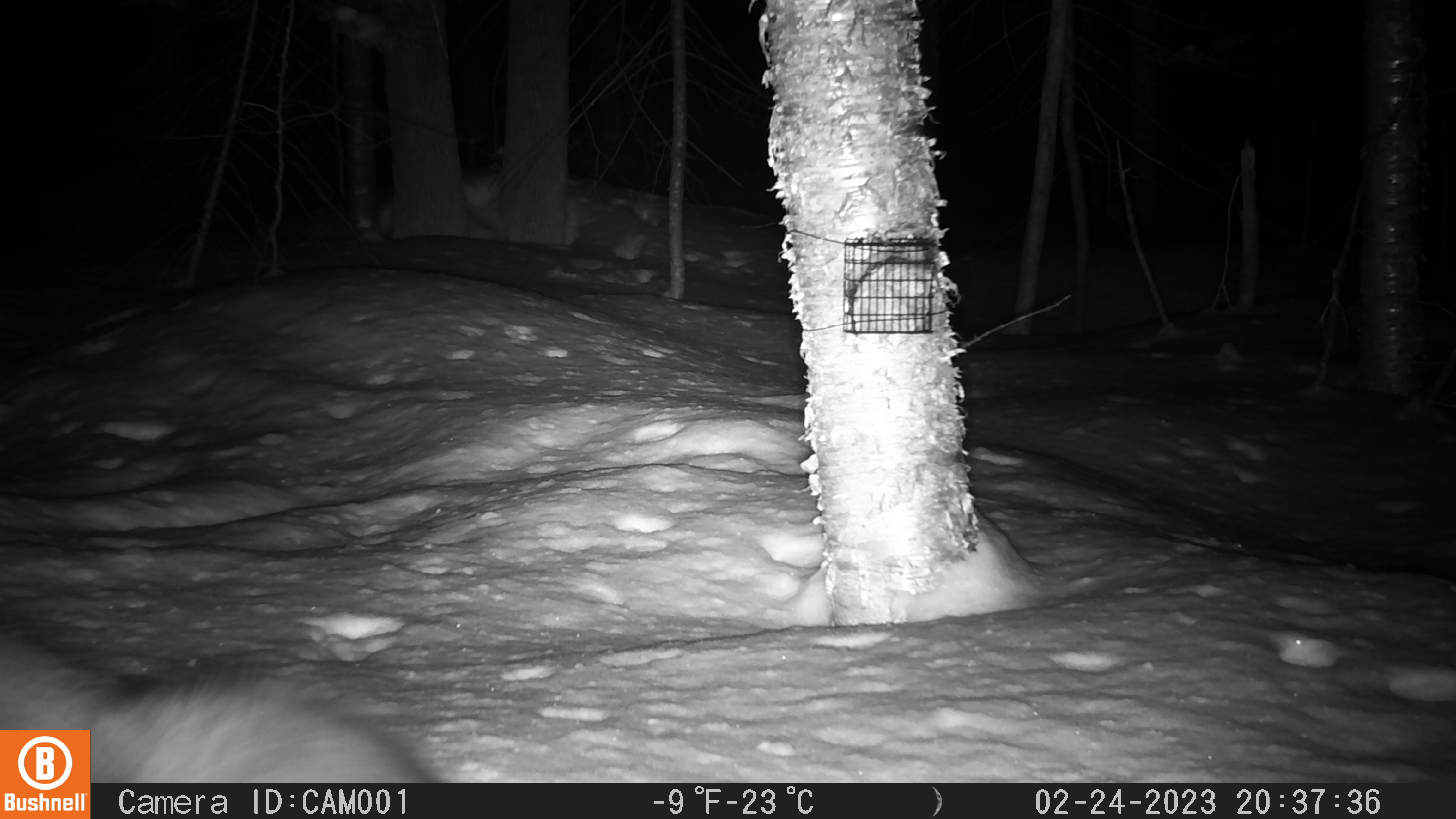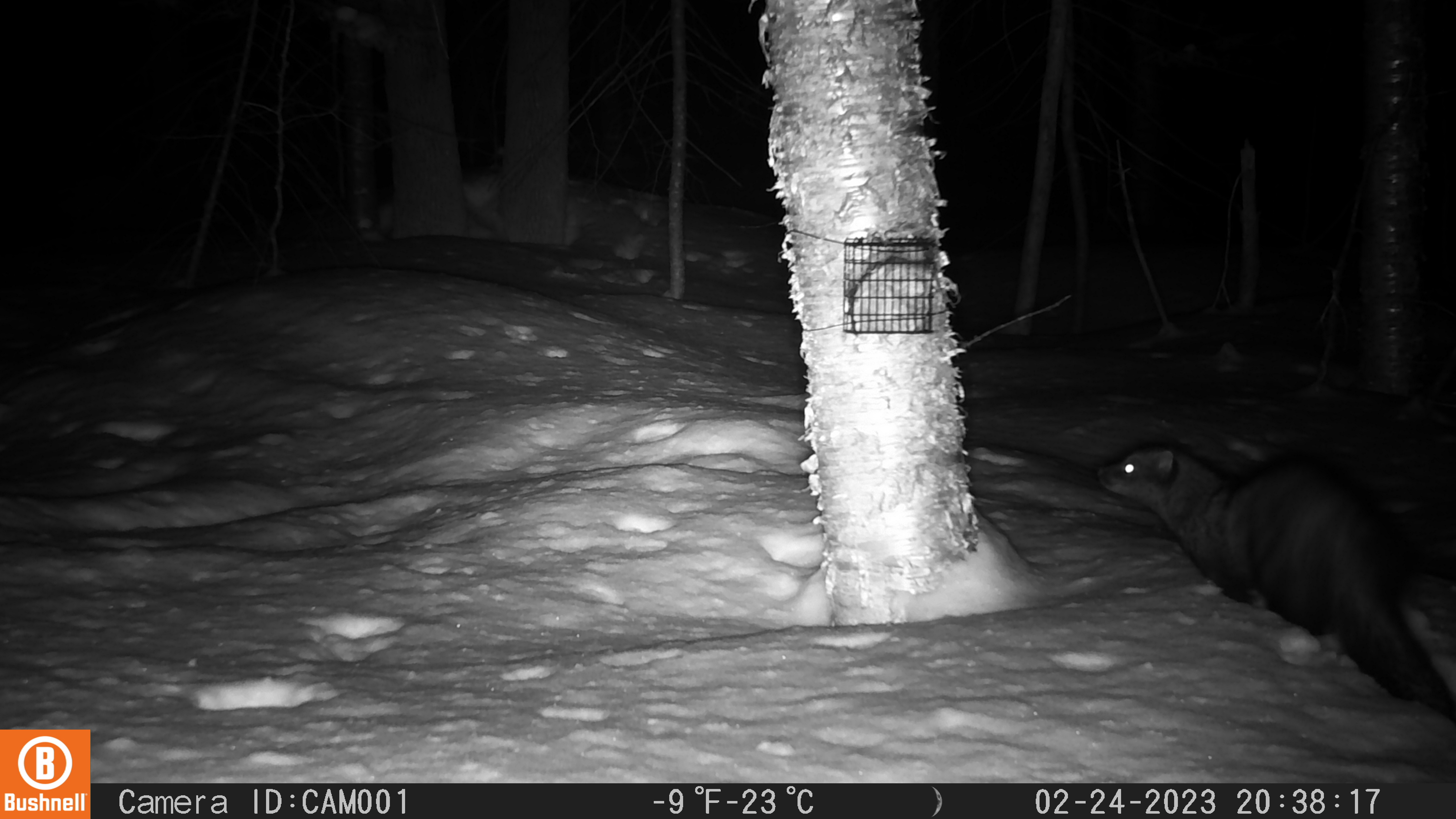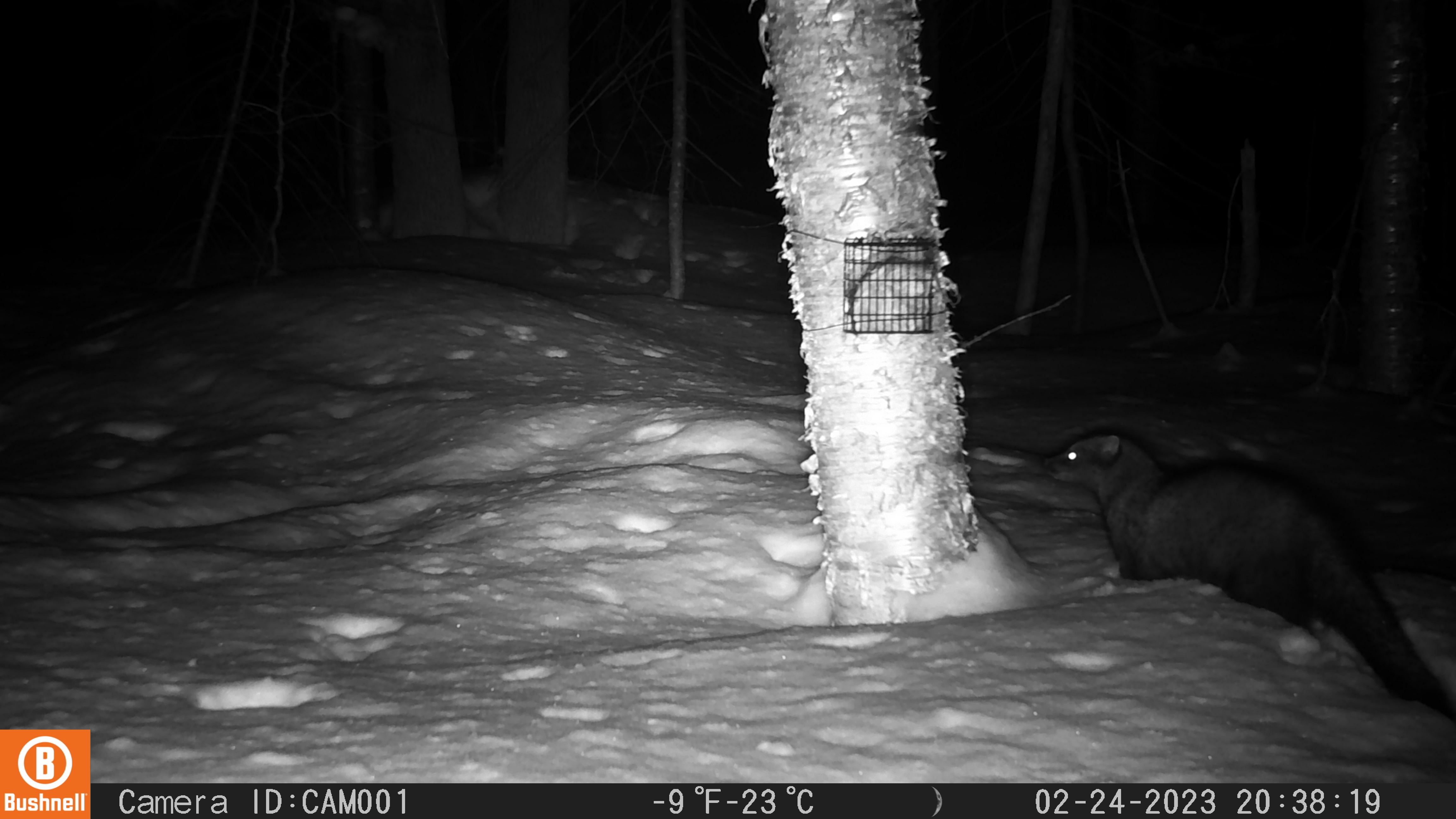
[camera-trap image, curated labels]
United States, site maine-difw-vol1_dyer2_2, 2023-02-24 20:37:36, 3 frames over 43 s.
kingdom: Animalia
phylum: Chordata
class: Mammalia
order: Carnivora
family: Mustelidae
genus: Pekania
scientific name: Pekania pennanti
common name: fisher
Fisher (Pekania pennanti).